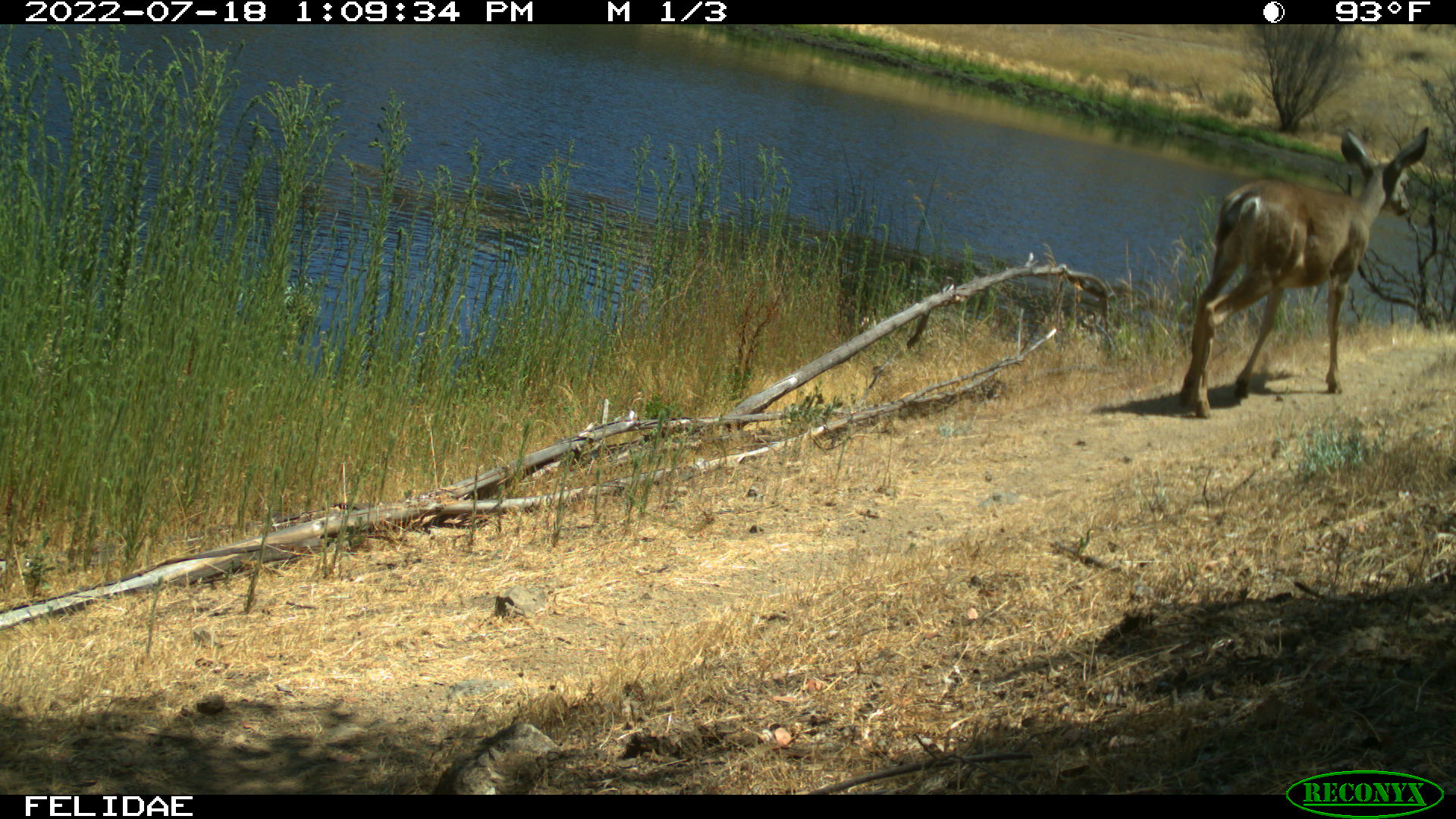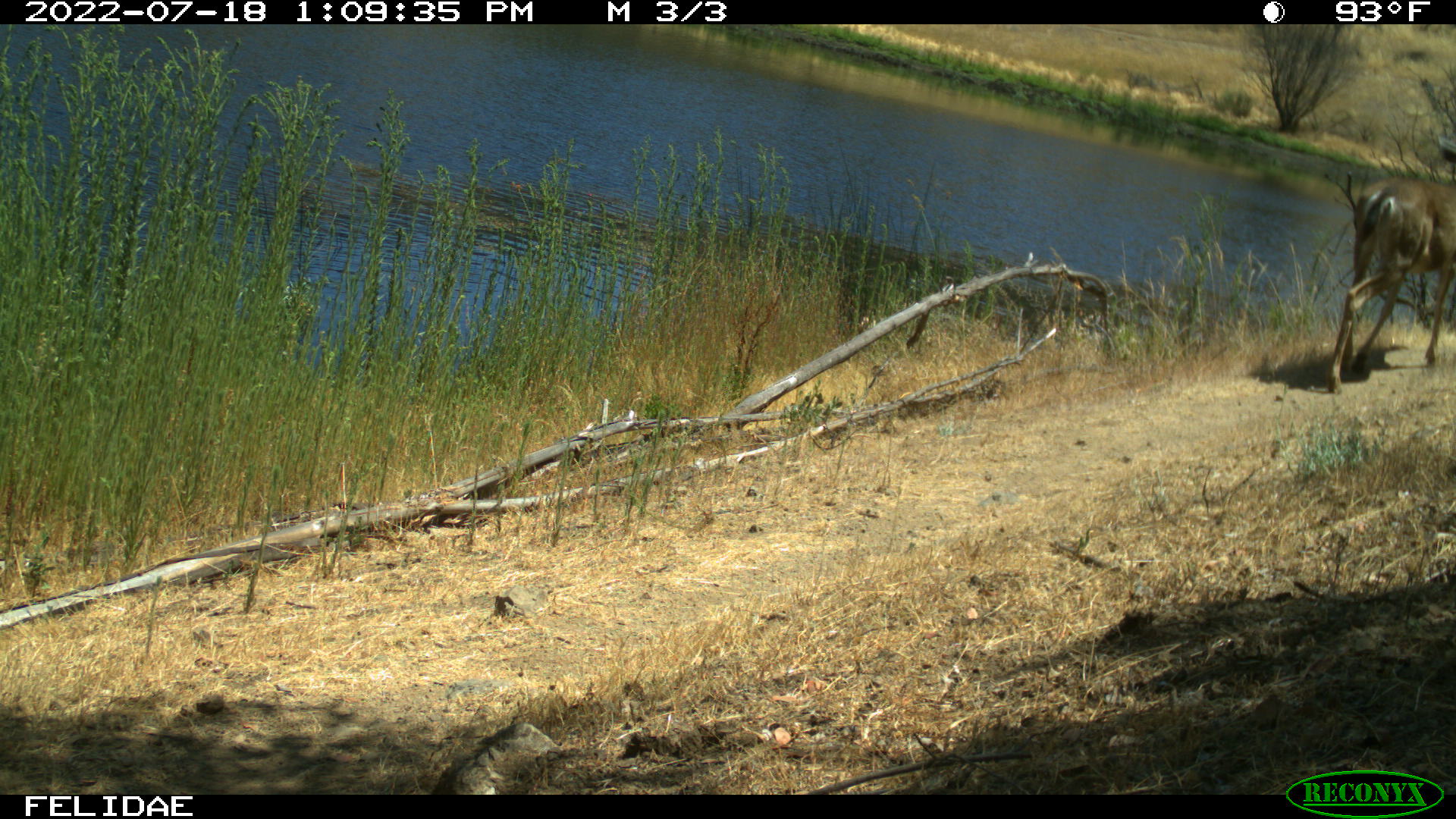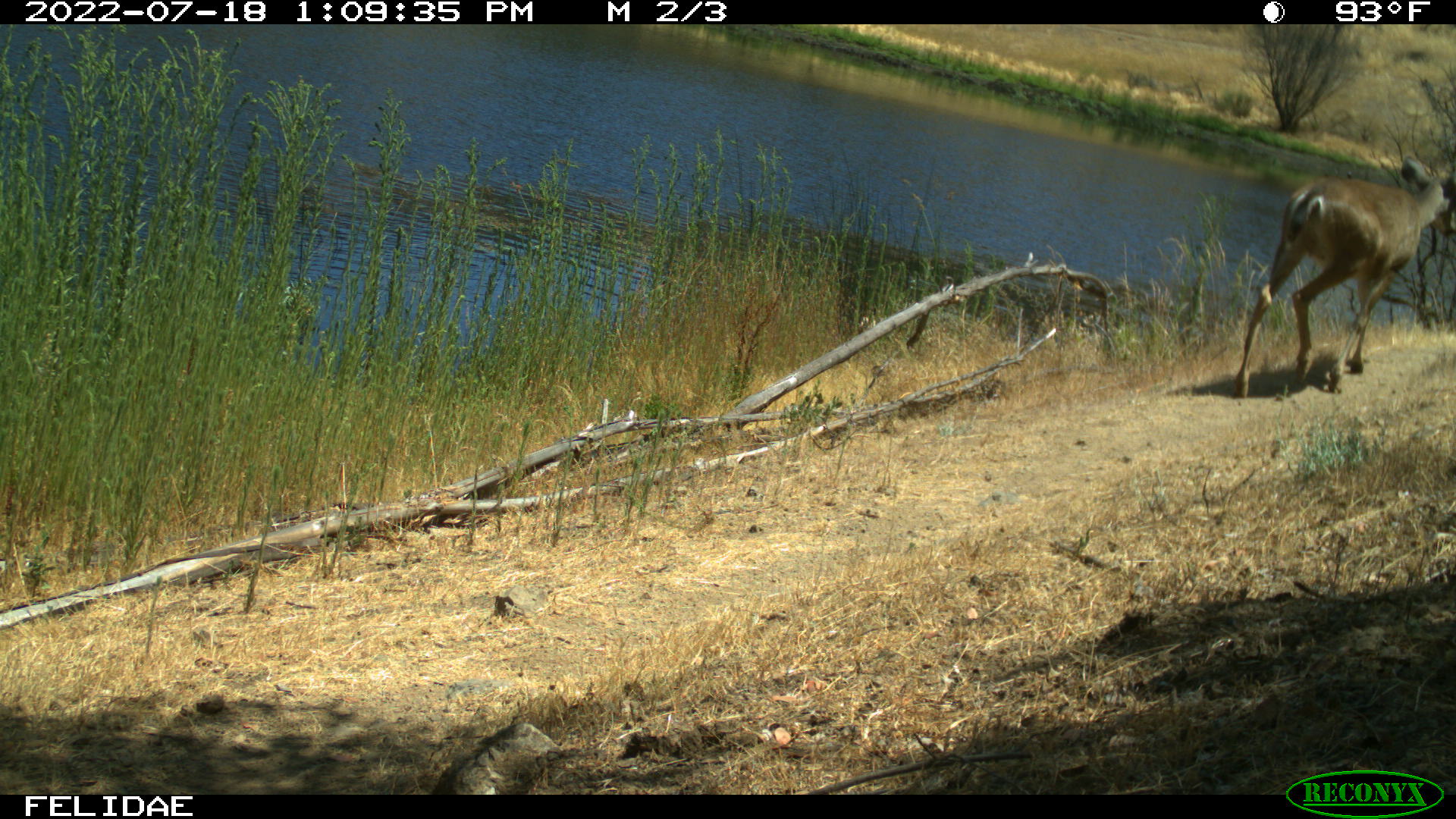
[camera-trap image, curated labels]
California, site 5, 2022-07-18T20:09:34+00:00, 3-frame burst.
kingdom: Animalia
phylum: Chordata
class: Mammalia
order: Artiodactyla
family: Cervidae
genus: Odocoileus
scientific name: Odocoileus hemionus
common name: mule deer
Mule deer (Odocoileus hemionus).